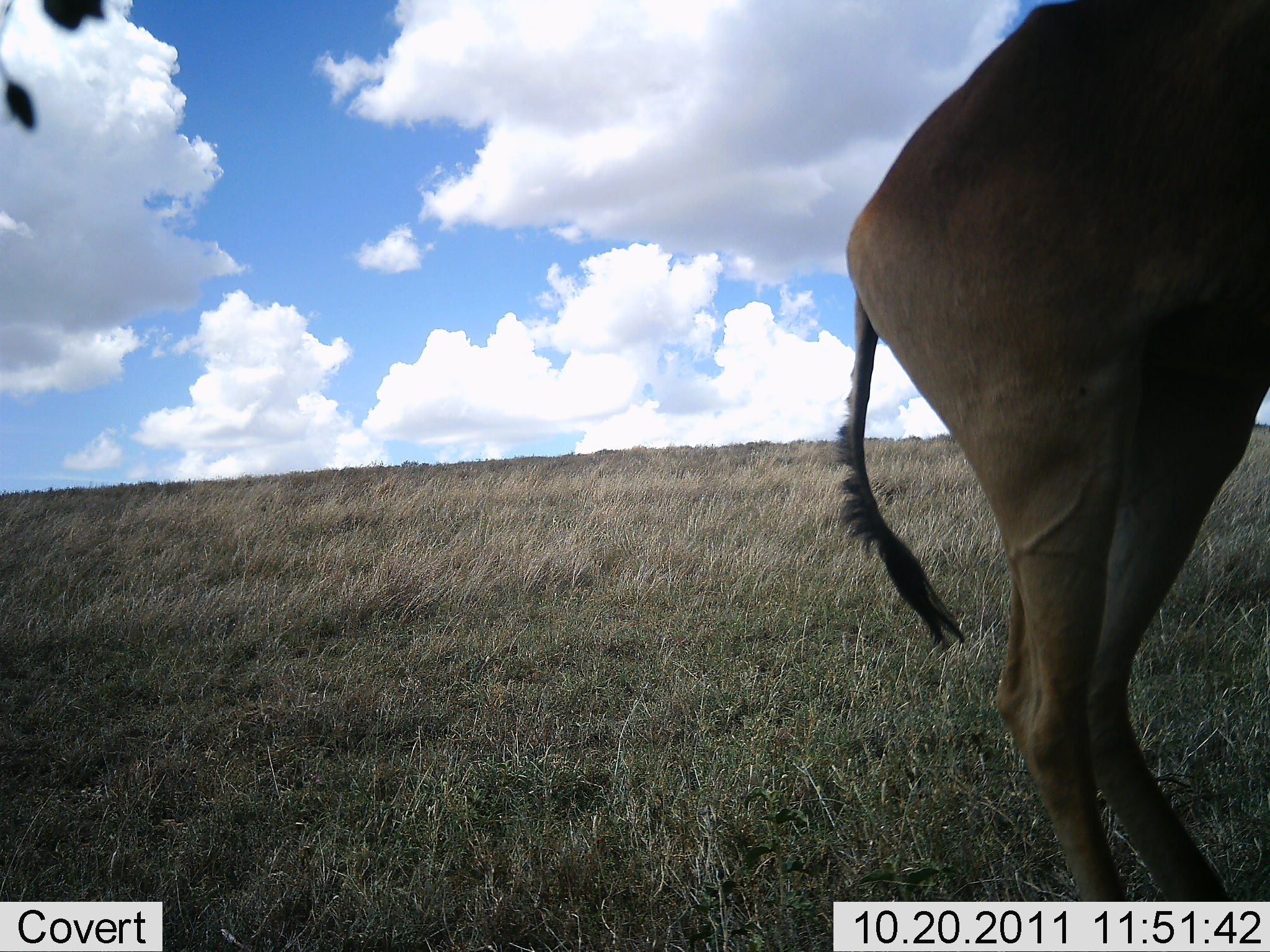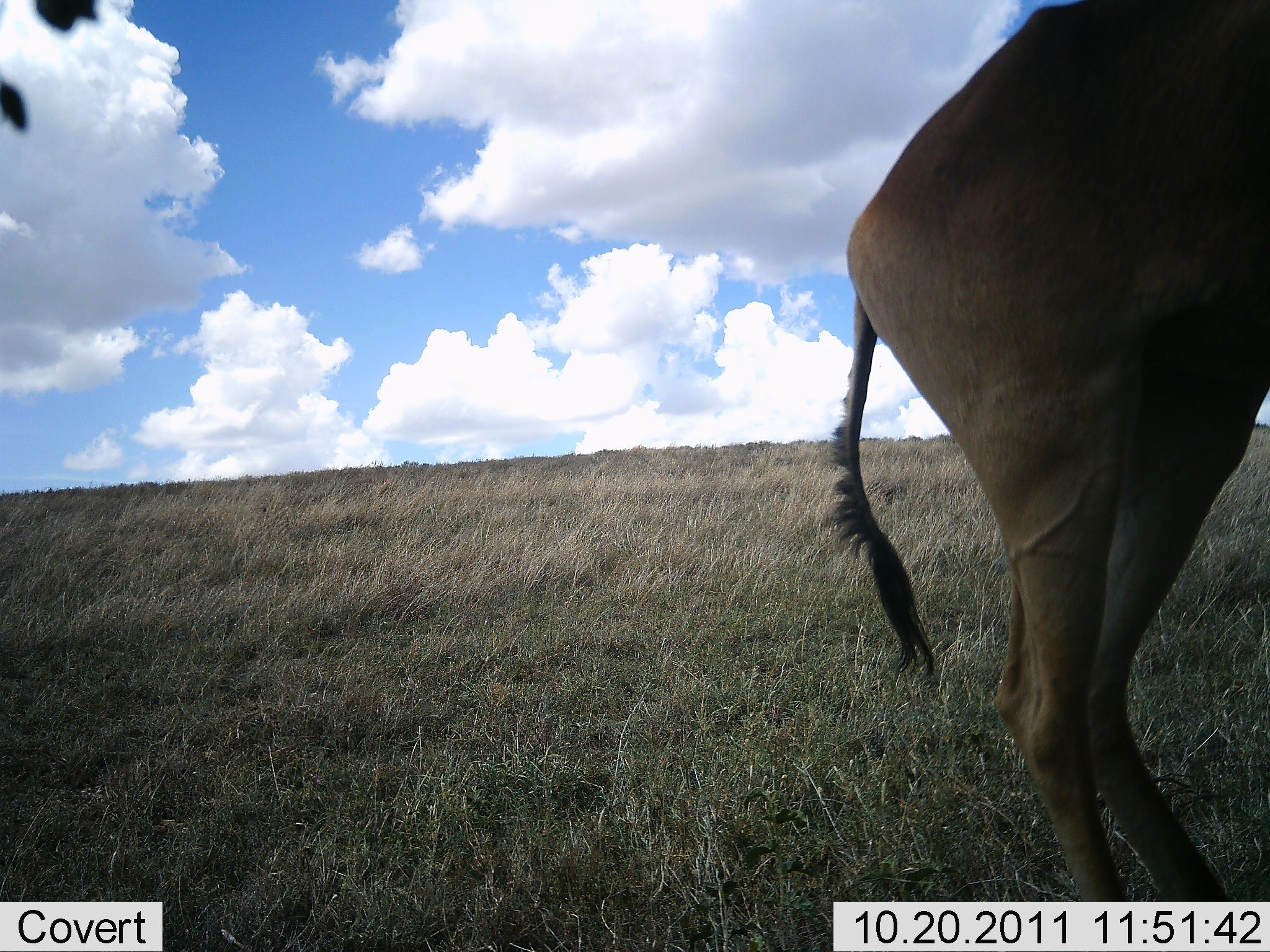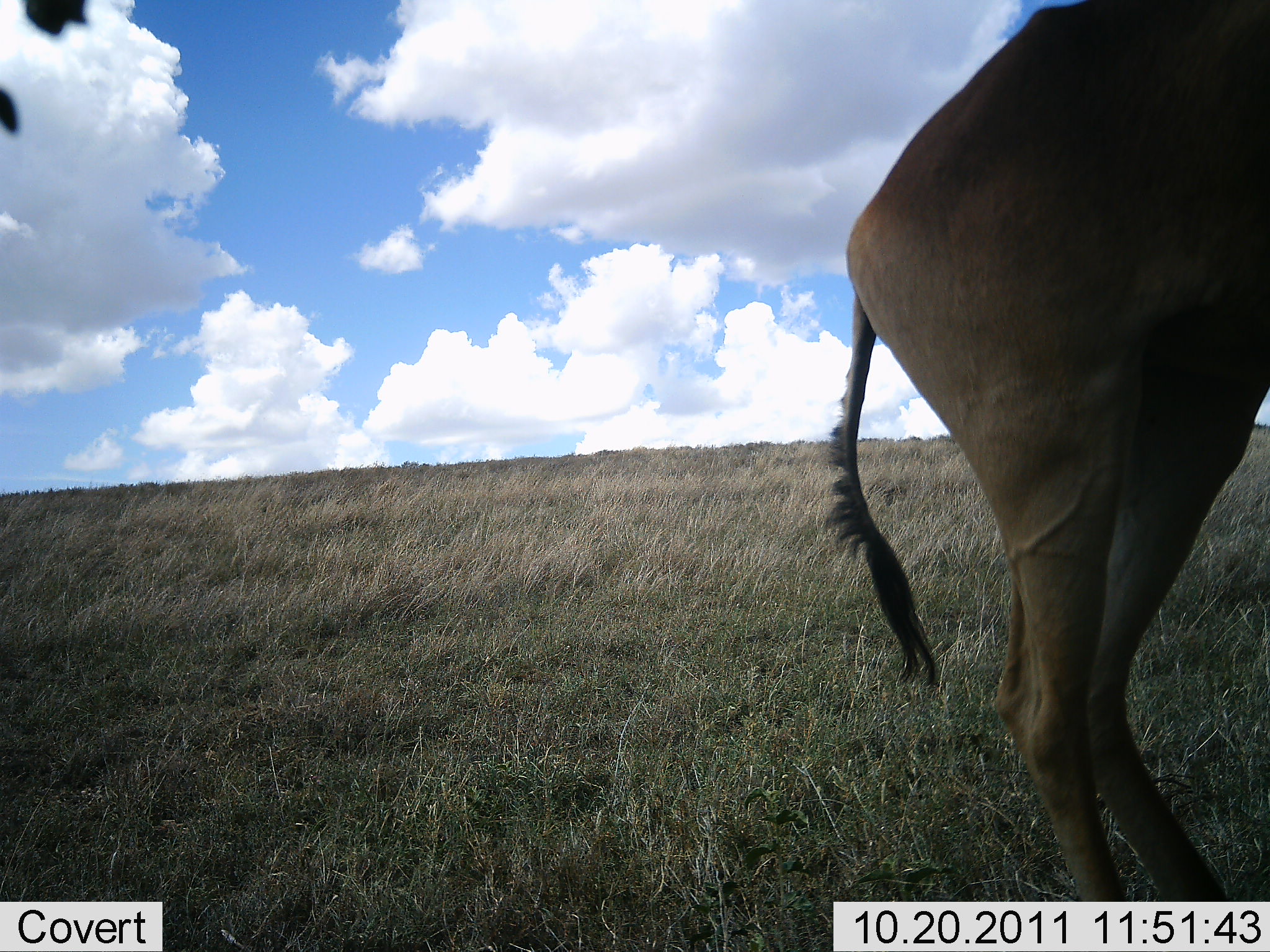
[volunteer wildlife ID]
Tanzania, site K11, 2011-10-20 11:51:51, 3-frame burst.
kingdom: Animalia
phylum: Chordata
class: Mammalia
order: Artiodactyla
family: Bovidae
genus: Alcelaphus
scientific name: Alcelaphus buselaphus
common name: hartebeest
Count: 1.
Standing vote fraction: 100%.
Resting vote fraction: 0%.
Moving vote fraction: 0%.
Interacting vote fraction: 0%.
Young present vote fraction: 0%.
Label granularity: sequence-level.